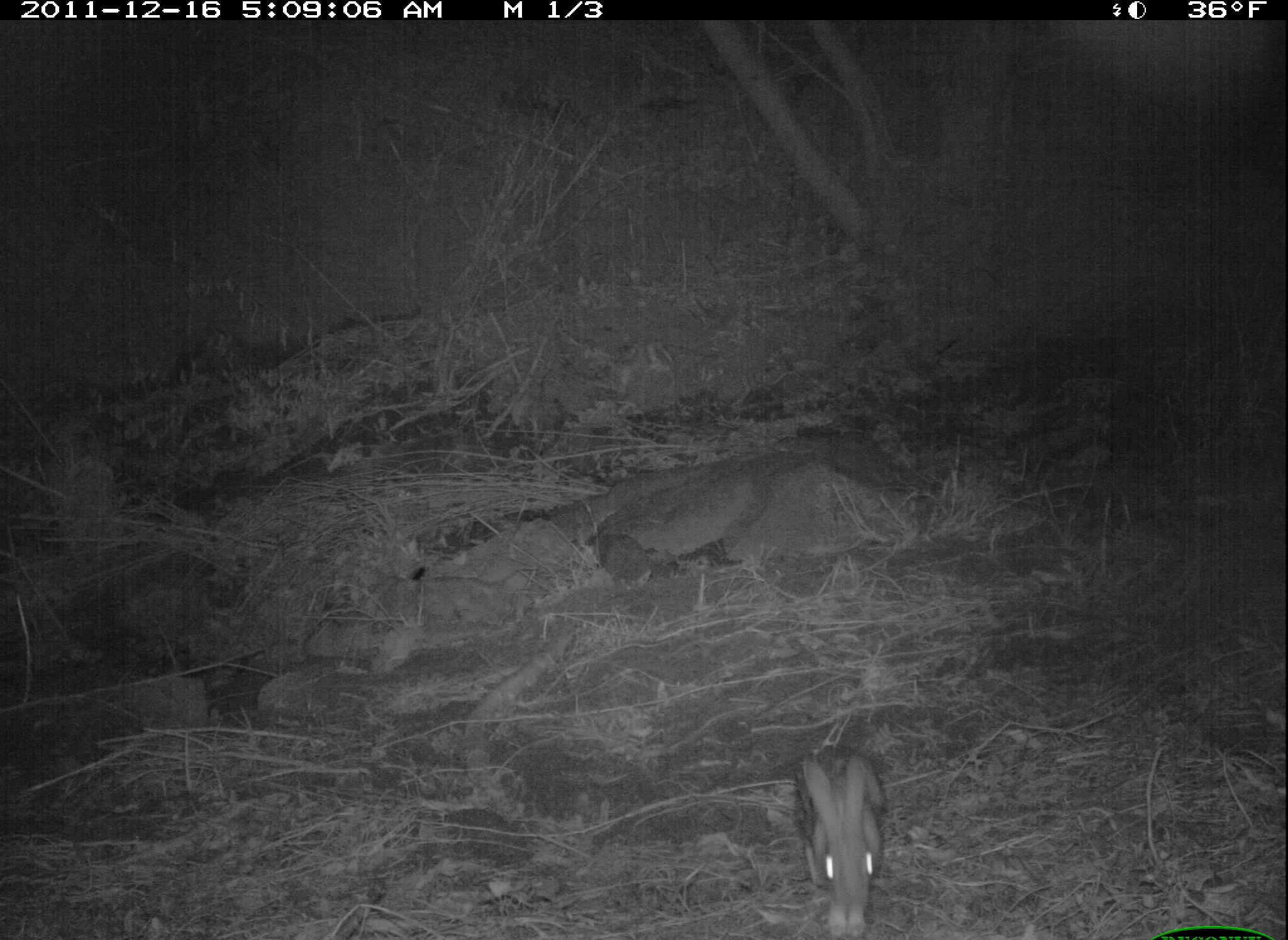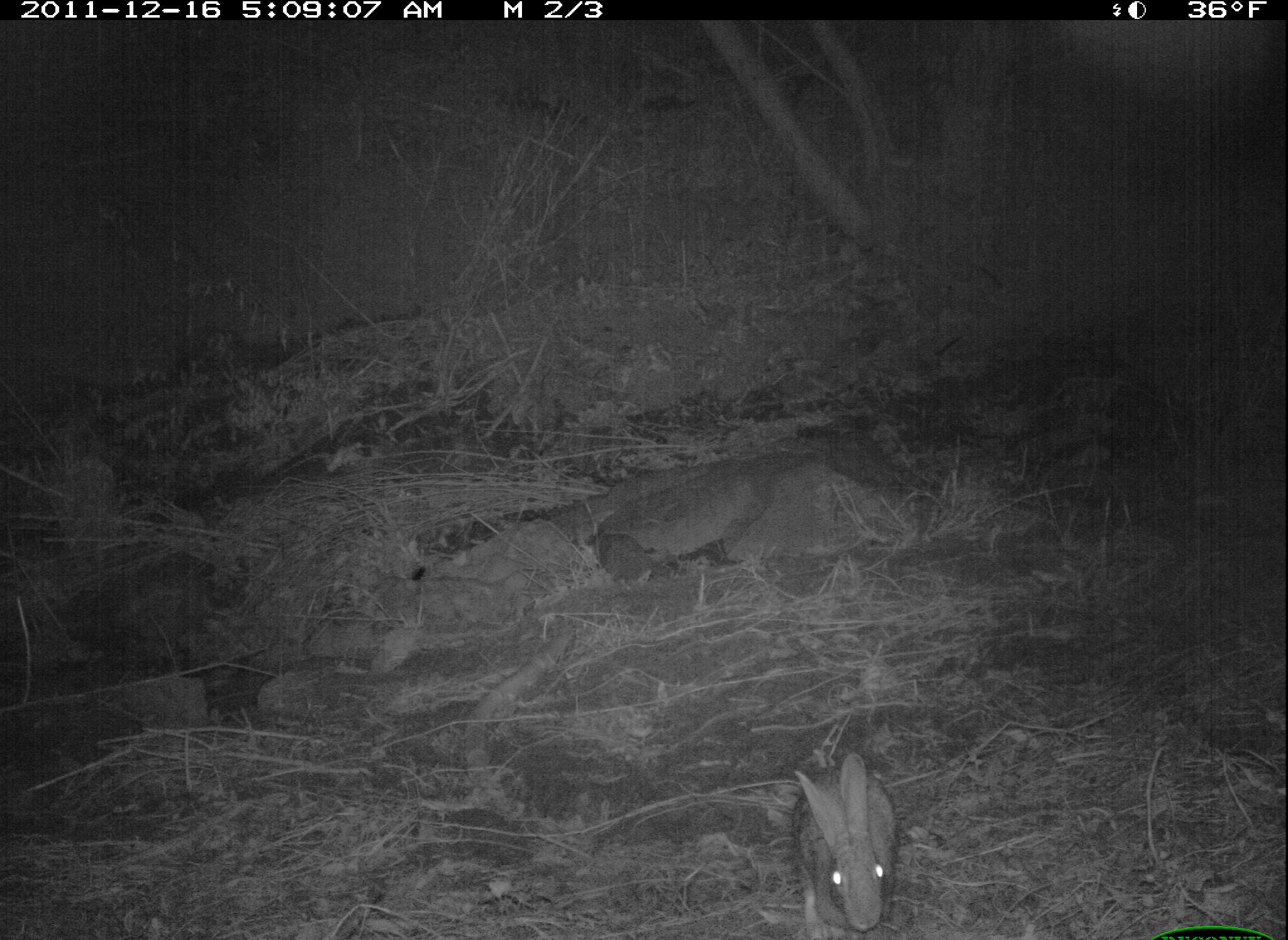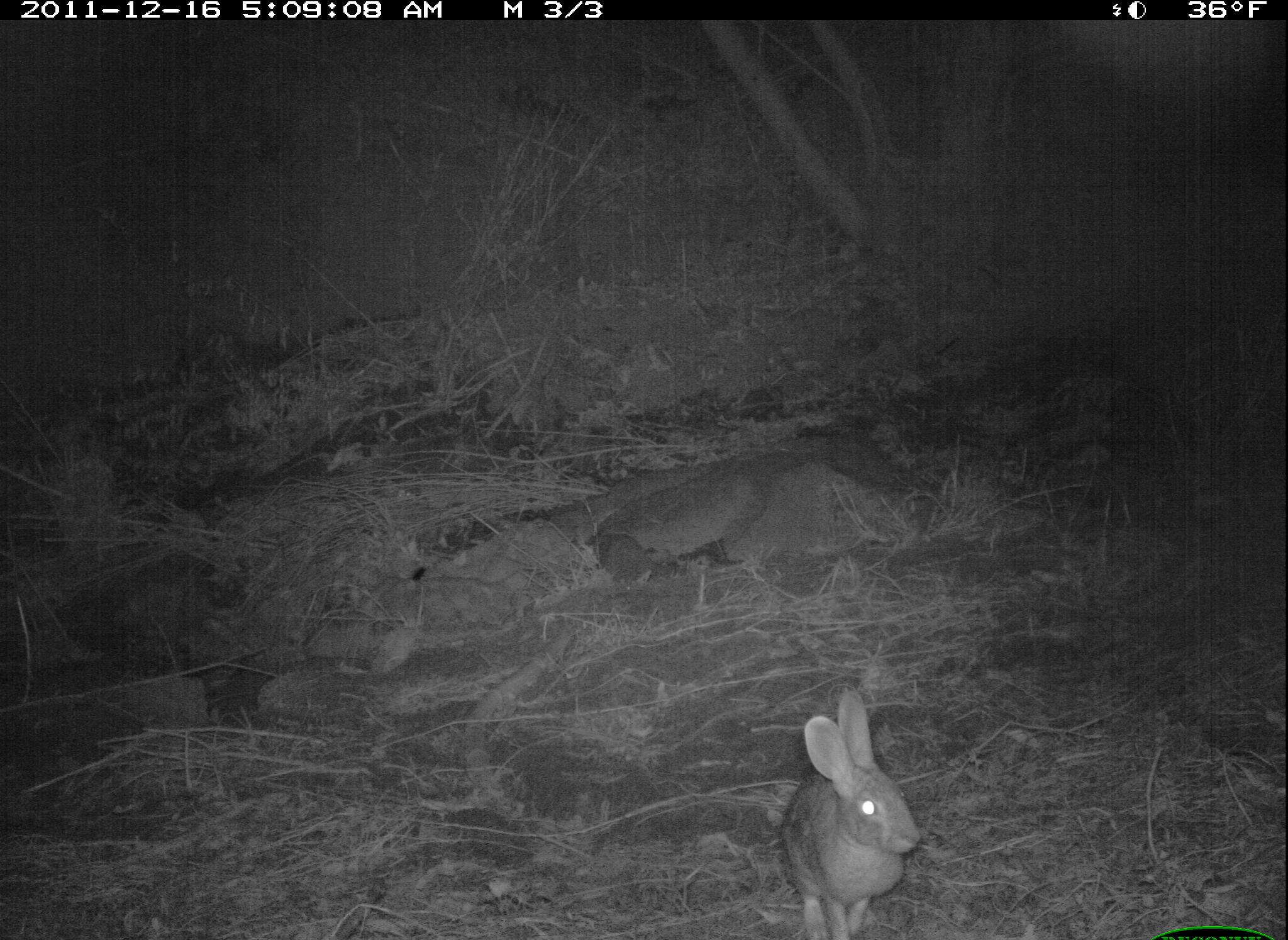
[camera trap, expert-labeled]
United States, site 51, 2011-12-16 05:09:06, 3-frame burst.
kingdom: Animalia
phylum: Chordata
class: Mammalia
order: Lagomorpha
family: Leporidae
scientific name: Leporidae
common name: rabbits and hares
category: rabbit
Rabbit (rabbits and hares) (Leporidae).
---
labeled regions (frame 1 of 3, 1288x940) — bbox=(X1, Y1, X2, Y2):
rabbit: bbox=(782, 736, 905, 936)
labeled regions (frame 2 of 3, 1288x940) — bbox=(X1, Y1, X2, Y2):
rabbit: bbox=(765, 751, 902, 933)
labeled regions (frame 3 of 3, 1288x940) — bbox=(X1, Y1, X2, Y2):
rabbit: bbox=(774, 681, 932, 937)